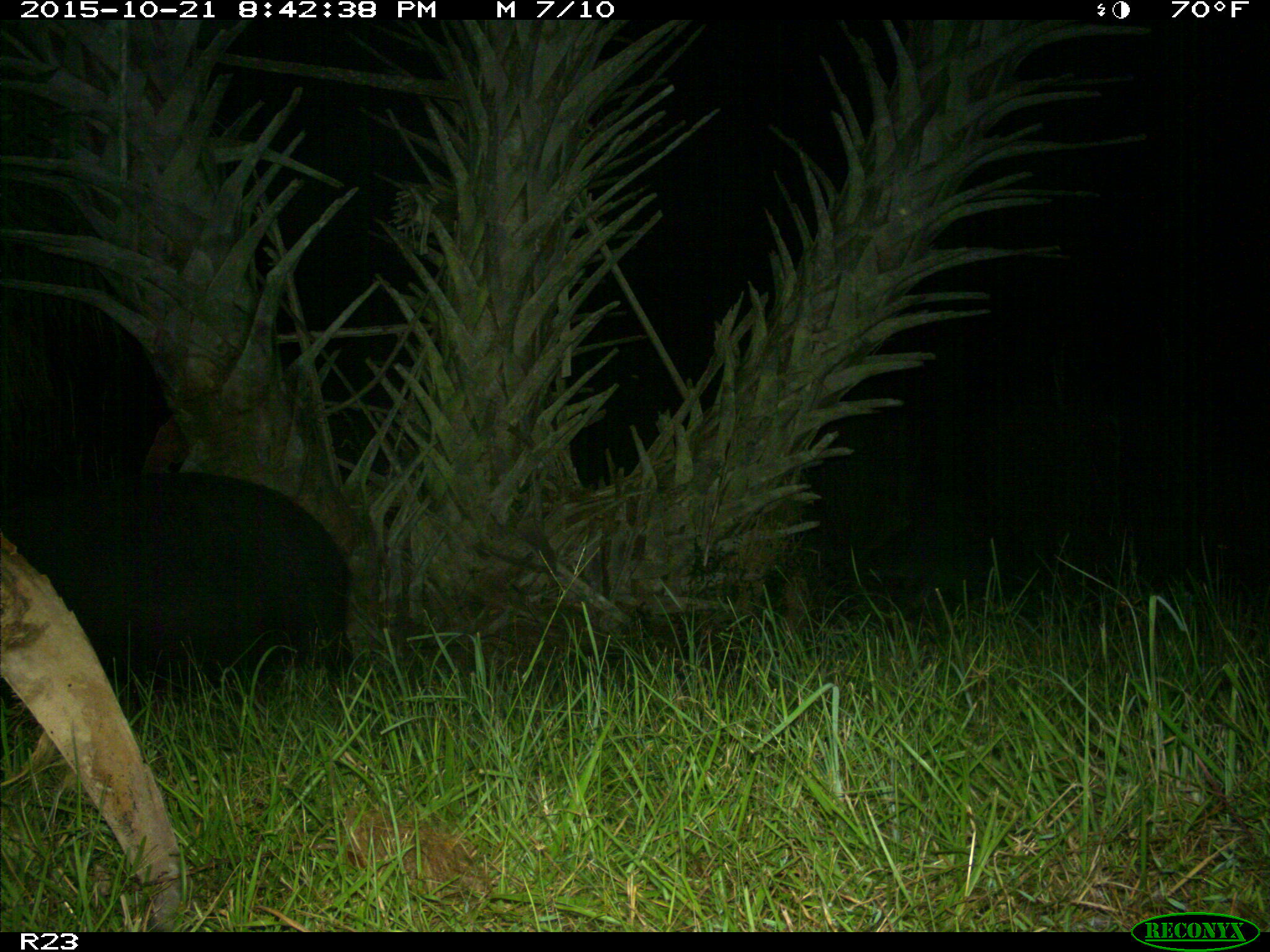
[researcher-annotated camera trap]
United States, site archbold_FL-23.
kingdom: Animalia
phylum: Chordata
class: Mammalia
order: Artiodactyla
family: Suidae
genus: Sus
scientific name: Sus scrofa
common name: wild boar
Sus scrofa (wild boar).